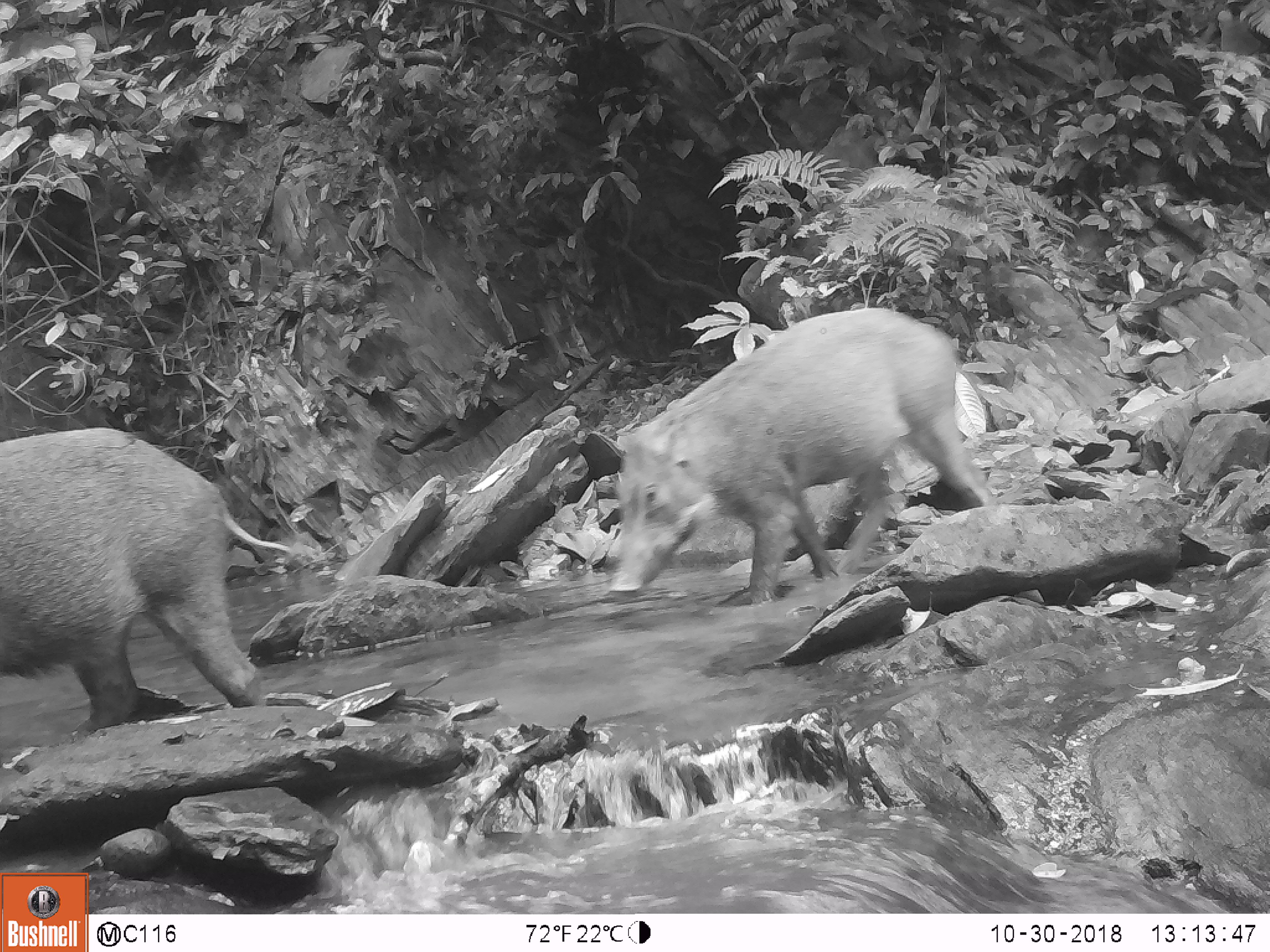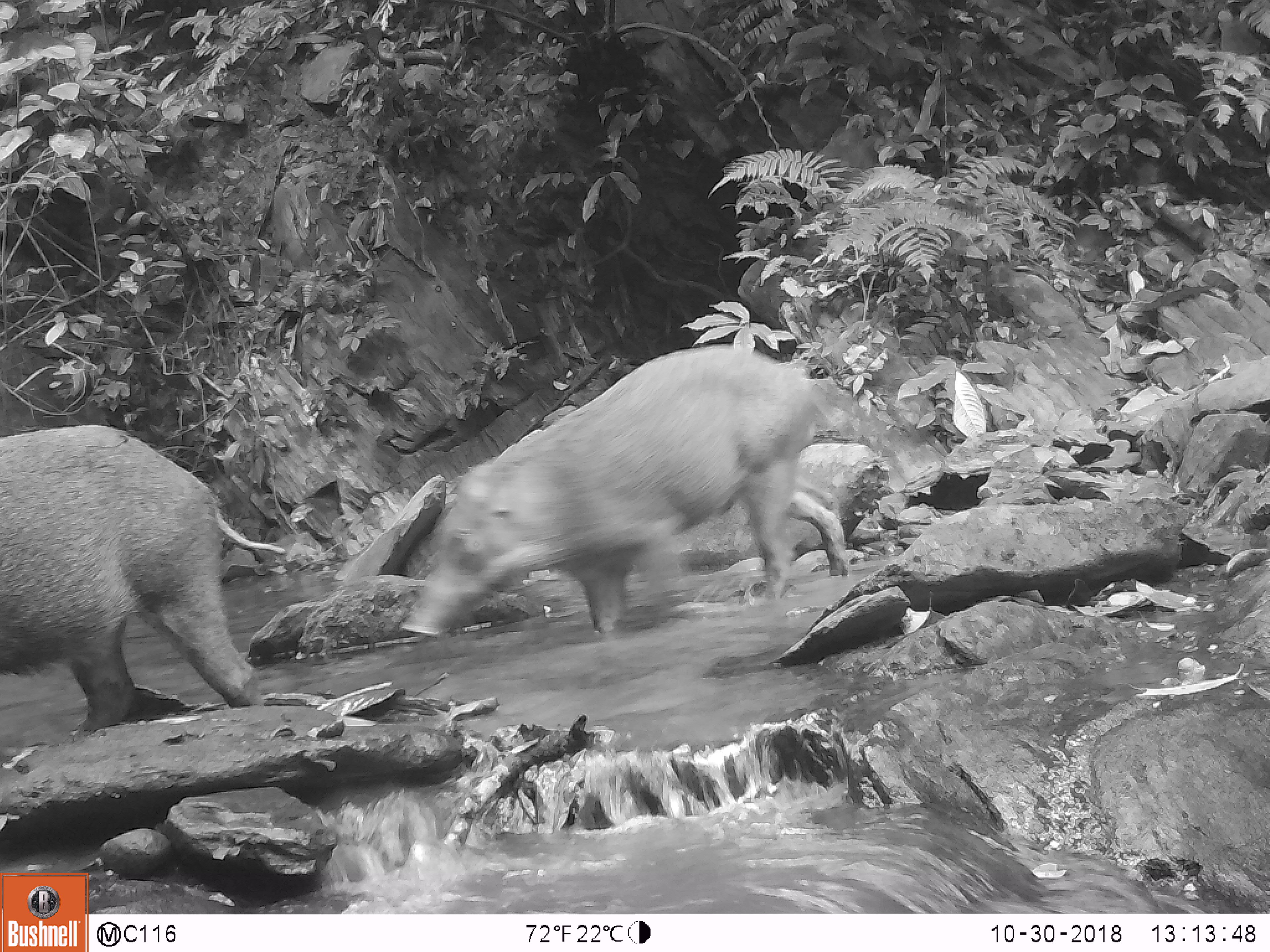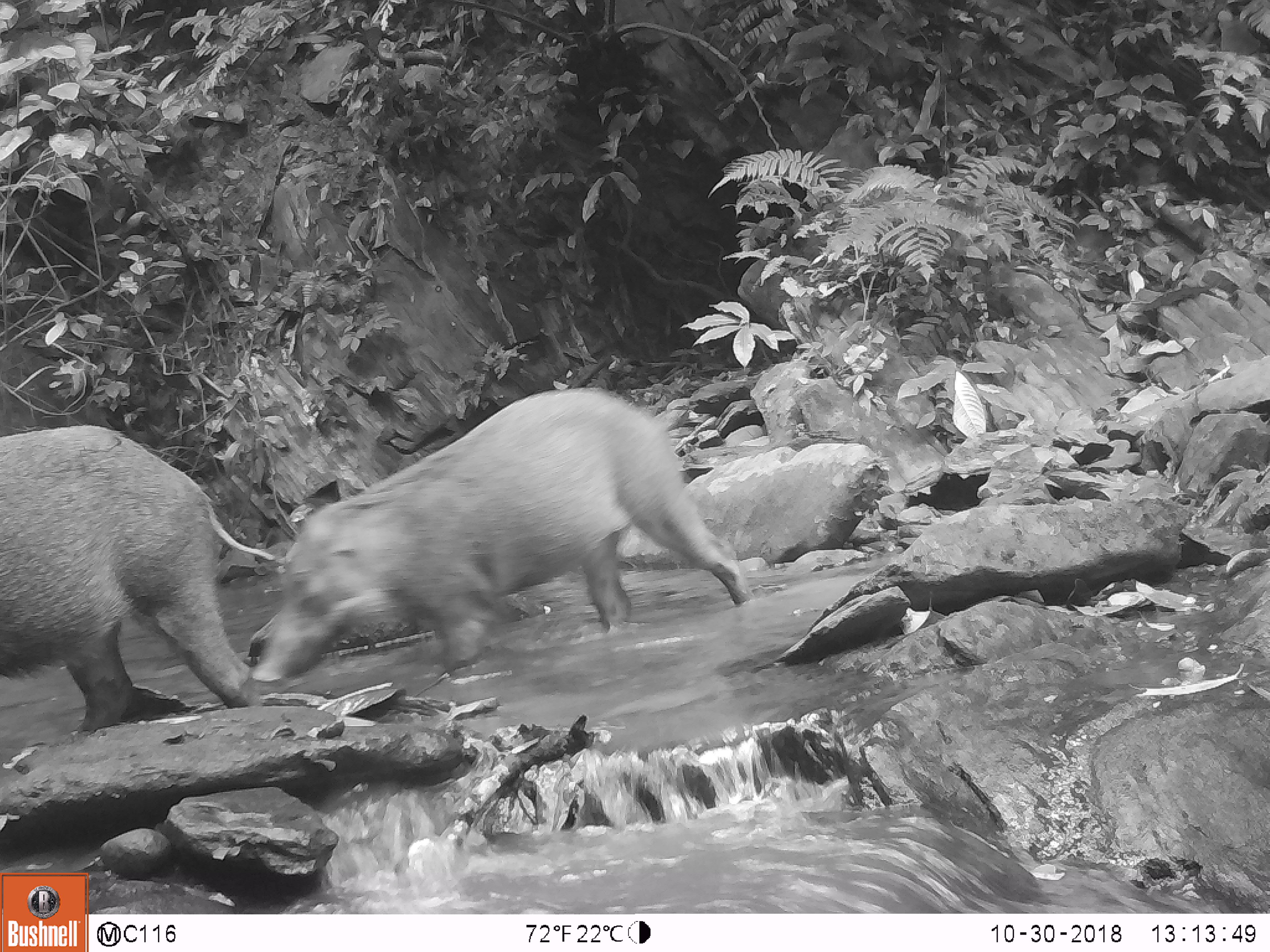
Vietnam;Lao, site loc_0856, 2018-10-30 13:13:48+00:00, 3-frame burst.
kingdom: Animalia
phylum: Chordata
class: Mammalia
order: Artiodactyla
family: Suidae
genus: Sus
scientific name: Sus scrofa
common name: eurasian wild pig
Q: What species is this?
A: Eurasian wild pig (Sus scrofa).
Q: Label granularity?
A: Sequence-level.